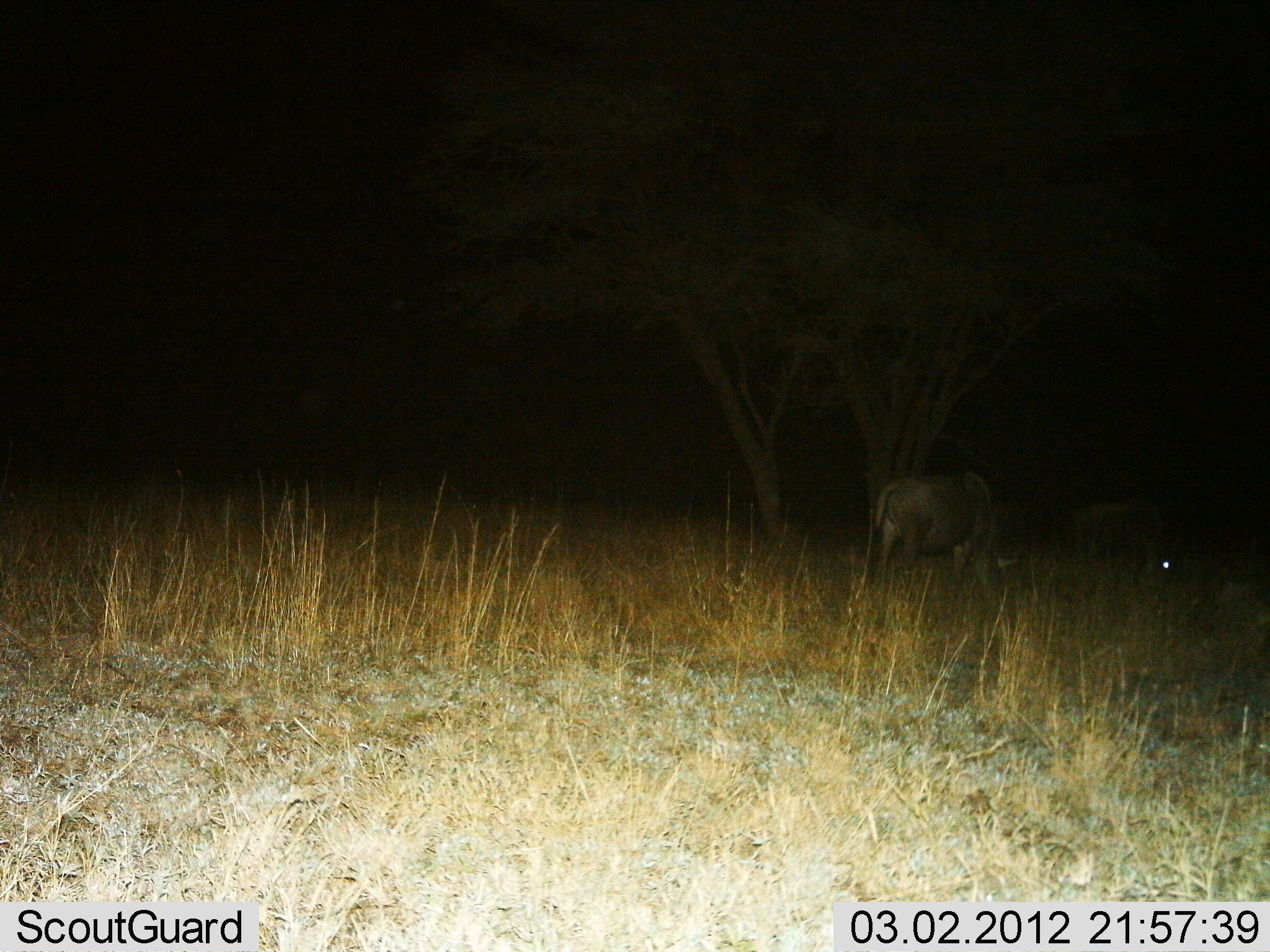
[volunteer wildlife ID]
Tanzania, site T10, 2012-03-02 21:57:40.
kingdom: Animalia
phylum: Chordata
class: Mammalia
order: Artiodactyla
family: Bovidae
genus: Connochaetes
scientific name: Connochaetes taurinus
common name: blue wildebeest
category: wildebeest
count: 2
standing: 45%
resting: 9%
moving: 5%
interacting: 0%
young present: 0%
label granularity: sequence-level